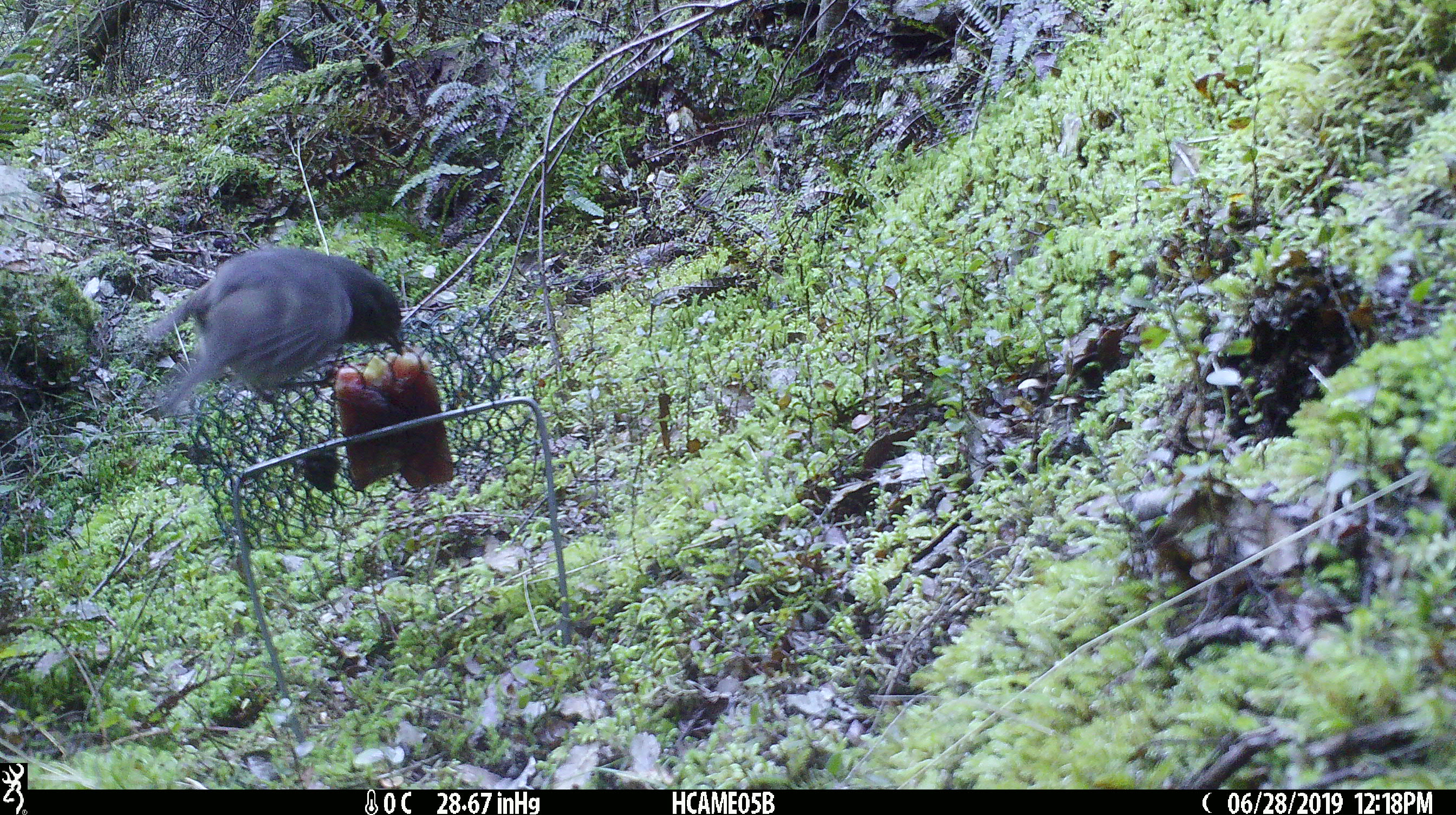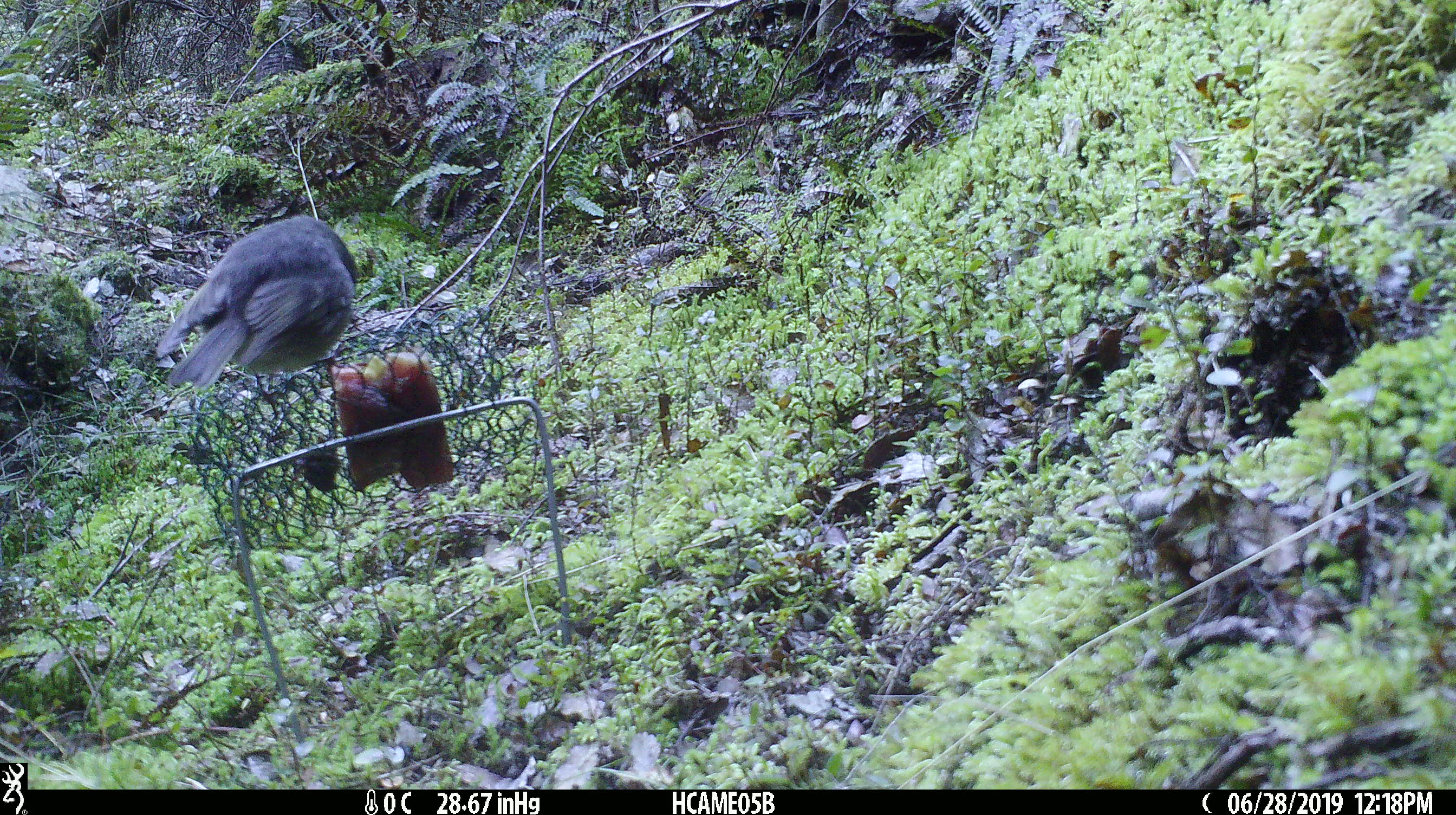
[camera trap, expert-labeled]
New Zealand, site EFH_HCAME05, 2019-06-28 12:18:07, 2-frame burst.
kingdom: Animalia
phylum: Chordata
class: Aves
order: Passeriformes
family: Petroicidae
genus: Petroica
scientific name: Petroica australis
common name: new zealand robin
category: robin